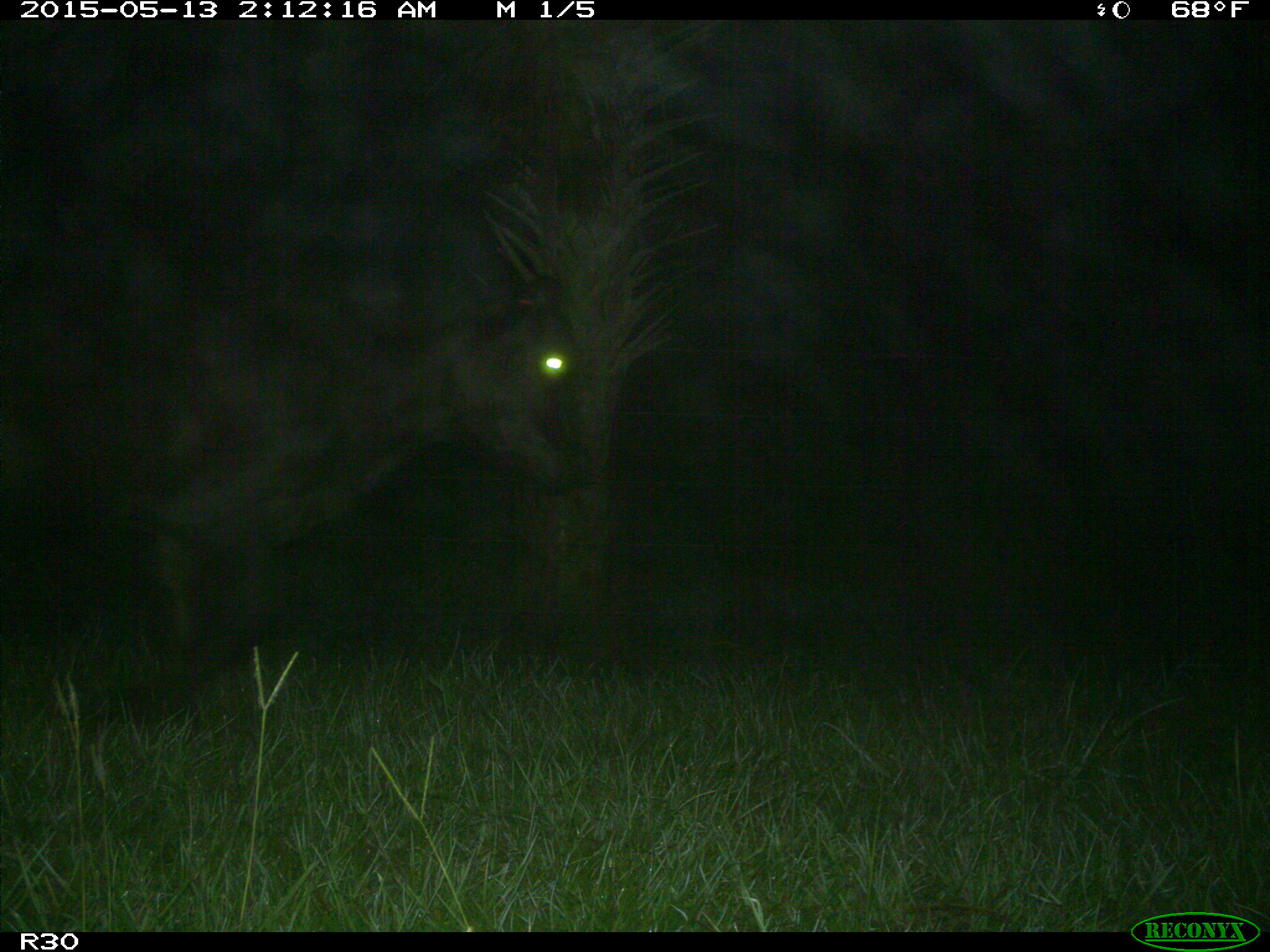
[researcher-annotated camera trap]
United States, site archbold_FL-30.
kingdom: Animalia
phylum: Chordata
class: Mammalia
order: Artiodactyla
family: Bovidae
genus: Bos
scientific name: Bos taurus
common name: domestic cow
Bos taurus (domestic cow).